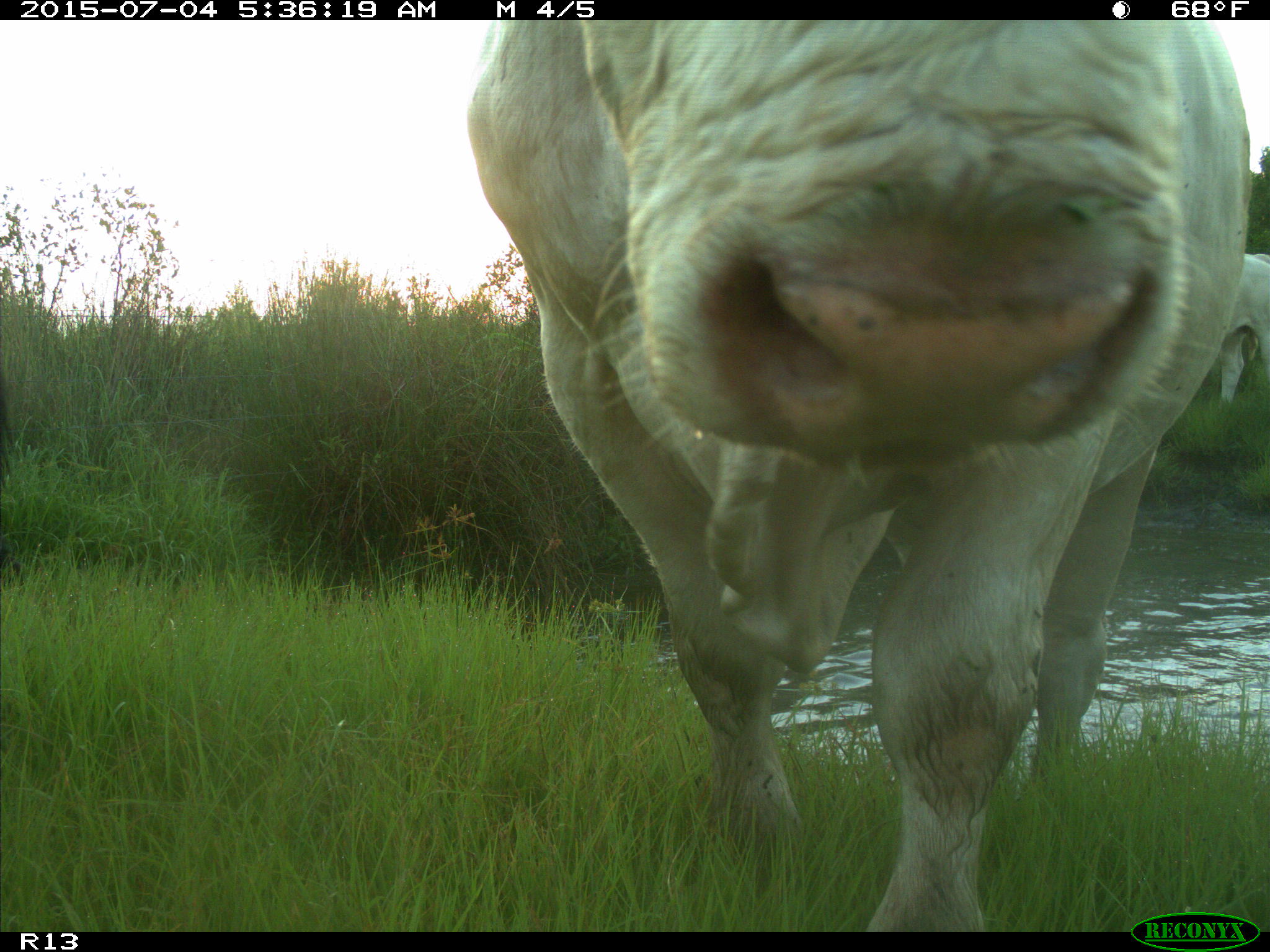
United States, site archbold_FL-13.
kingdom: Animalia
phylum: Chordata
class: Mammalia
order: Artiodactyla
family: Bovidae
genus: Bos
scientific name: Bos taurus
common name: domestic cow